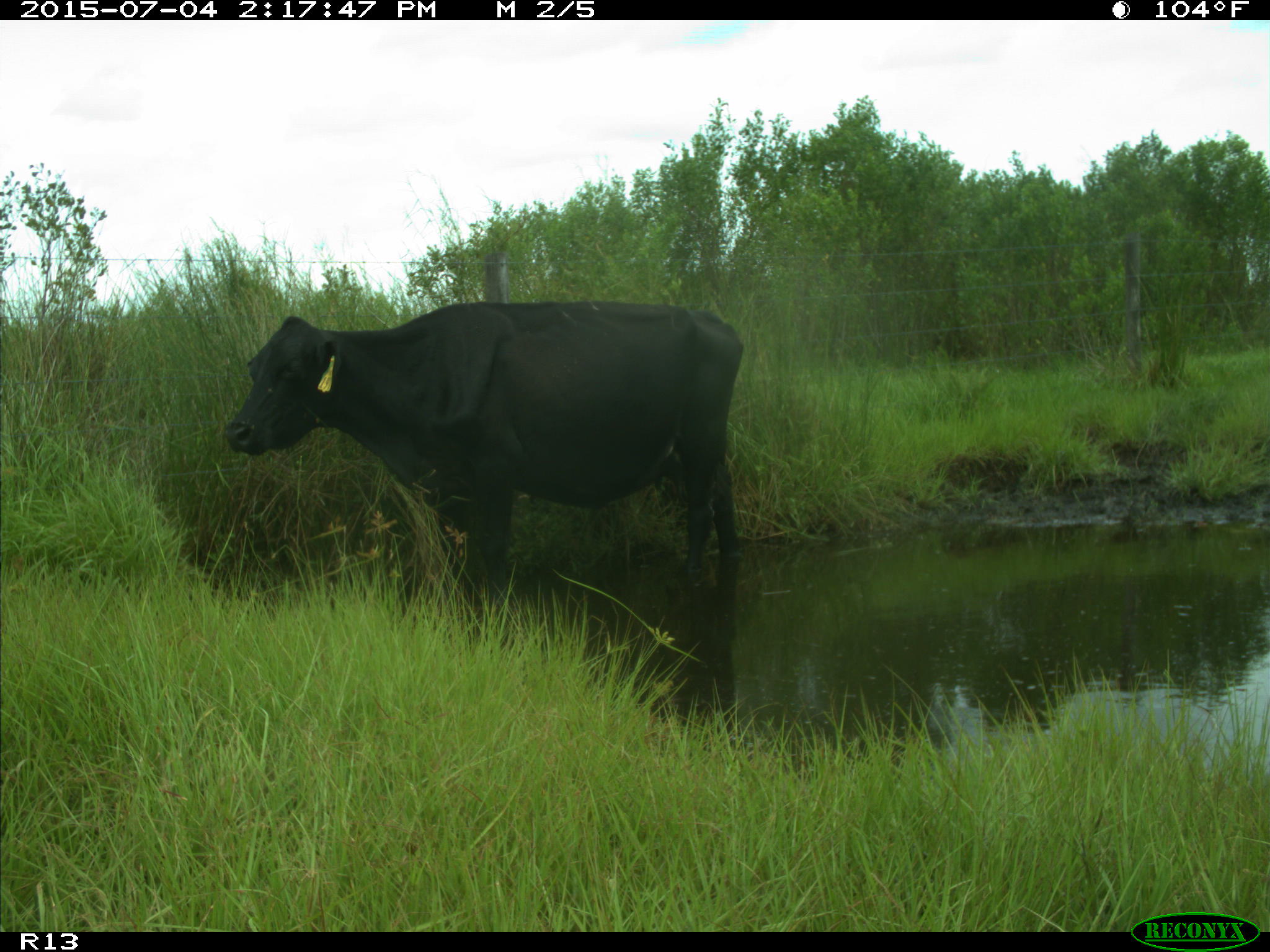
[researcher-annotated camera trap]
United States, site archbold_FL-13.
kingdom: Animalia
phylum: Chordata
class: Mammalia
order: Artiodactyla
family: Bovidae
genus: Bos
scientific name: Bos taurus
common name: domestic cow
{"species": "Bos taurus (domestic cow)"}